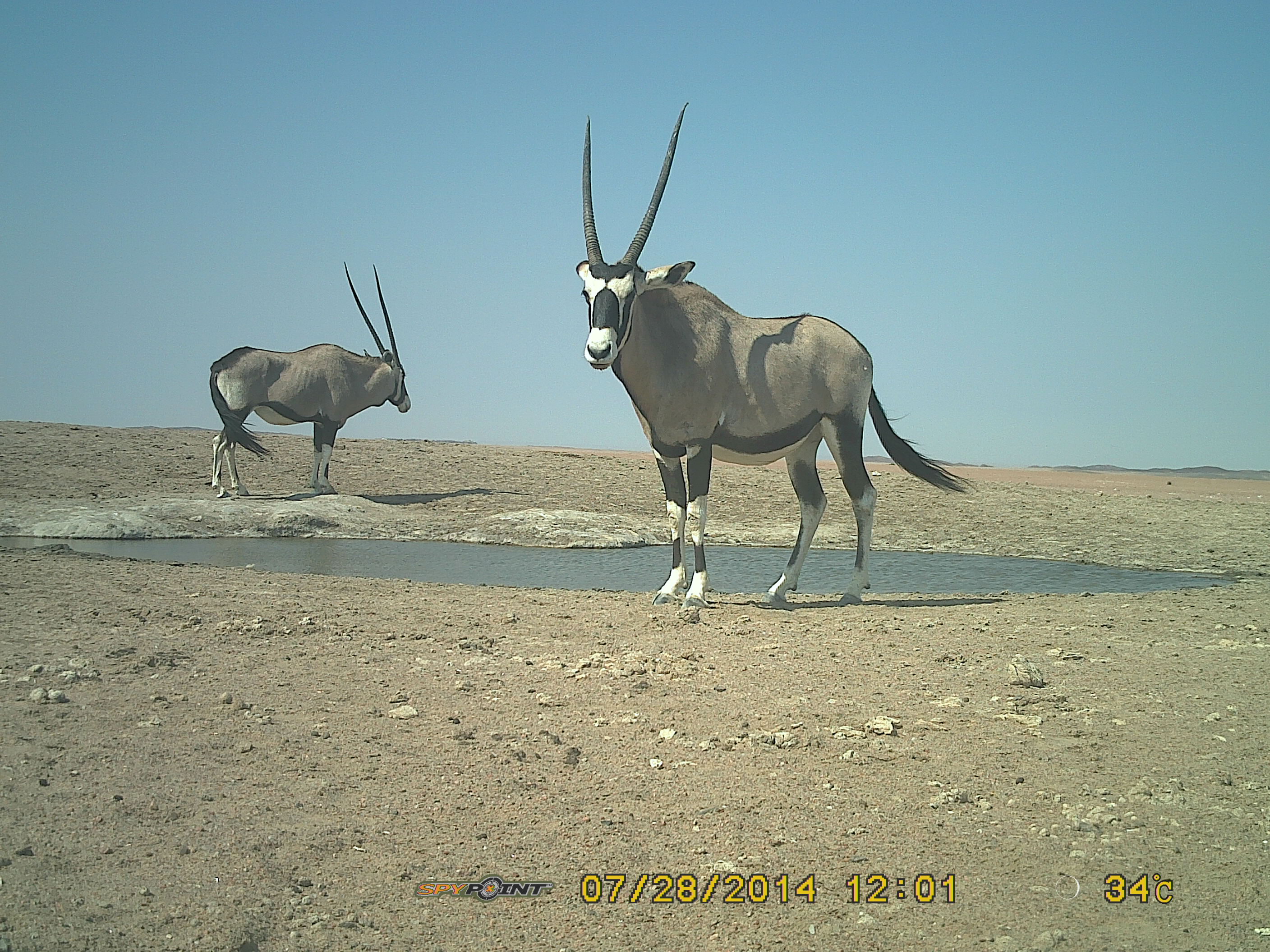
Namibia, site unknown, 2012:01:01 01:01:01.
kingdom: Animalia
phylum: Chordata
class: Mammalia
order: Artiodactyla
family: Bovidae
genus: Oryx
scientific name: Oryx gazella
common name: gemsbok